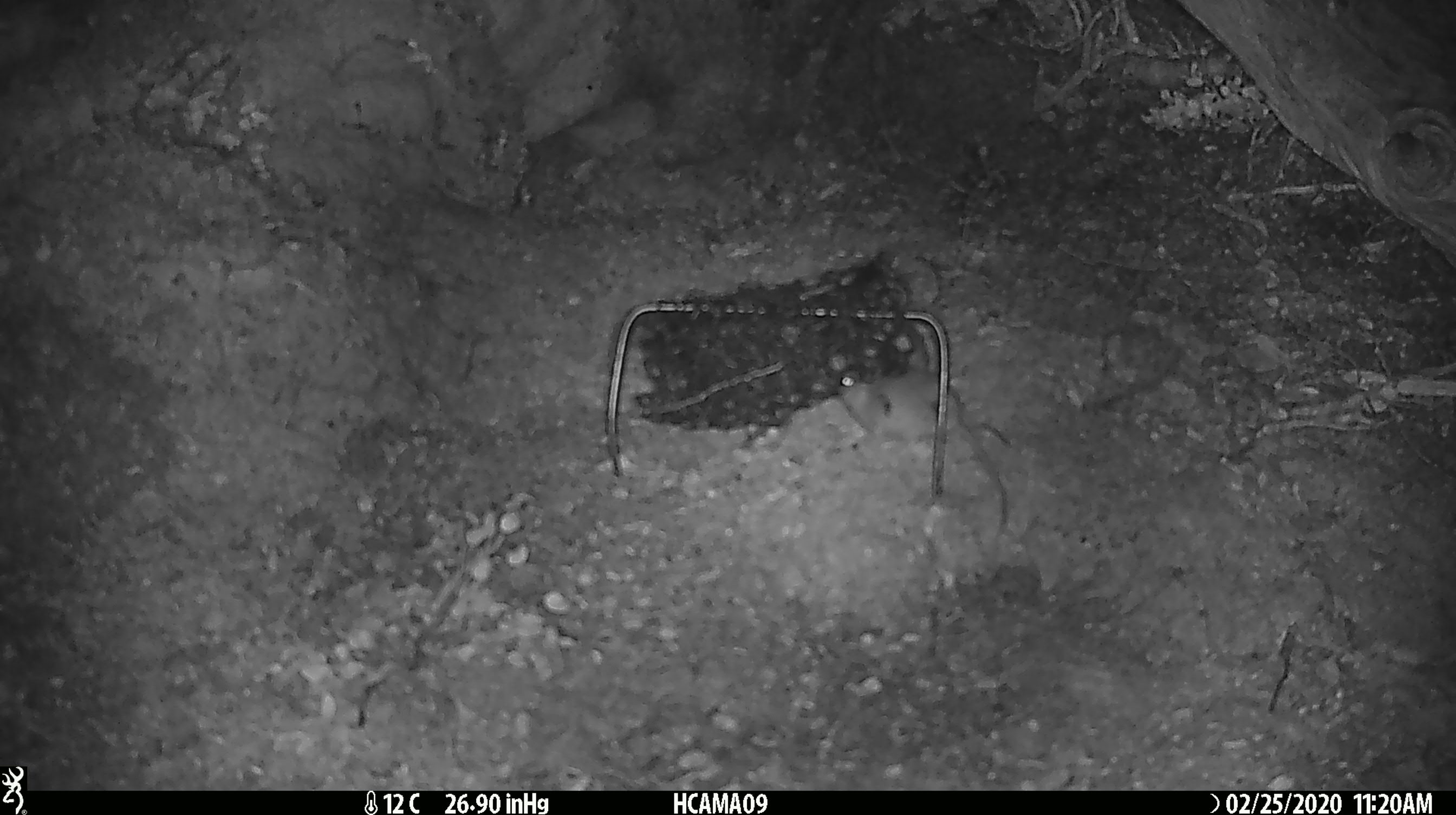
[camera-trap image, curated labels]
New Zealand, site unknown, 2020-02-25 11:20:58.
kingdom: Animalia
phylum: Chordata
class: Mammalia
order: Rodentia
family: Muridae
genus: Mus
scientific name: Mus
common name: mouse